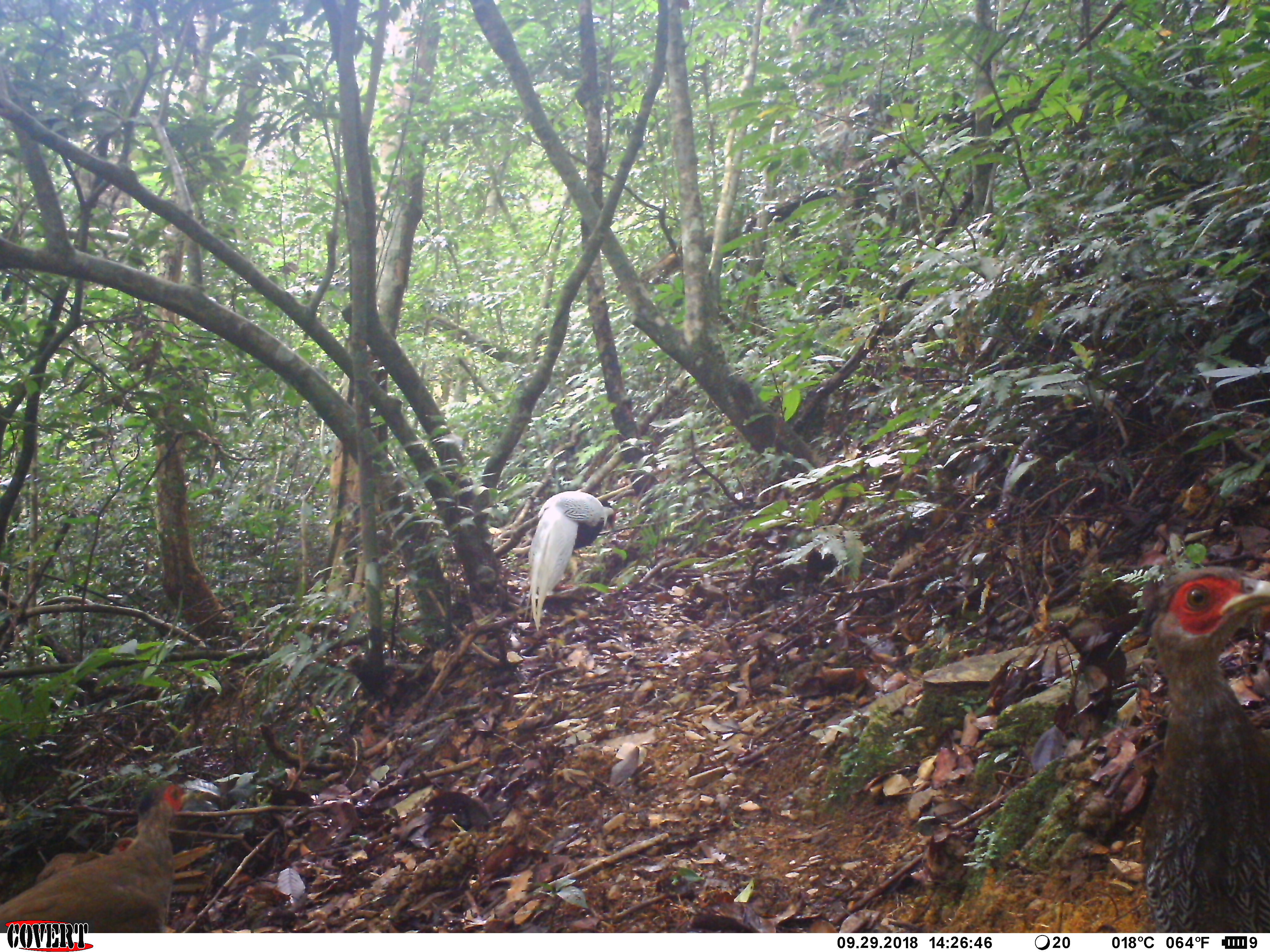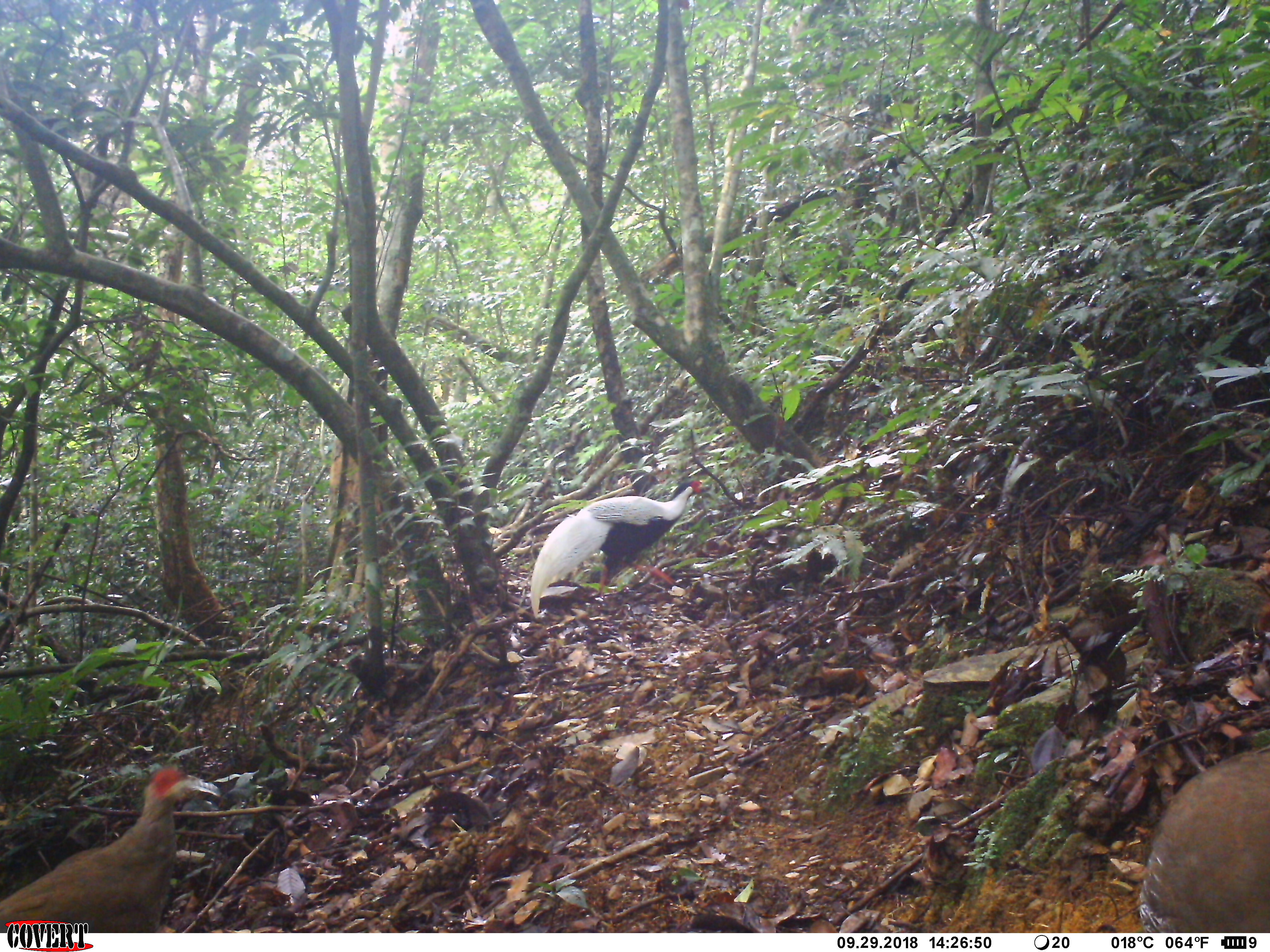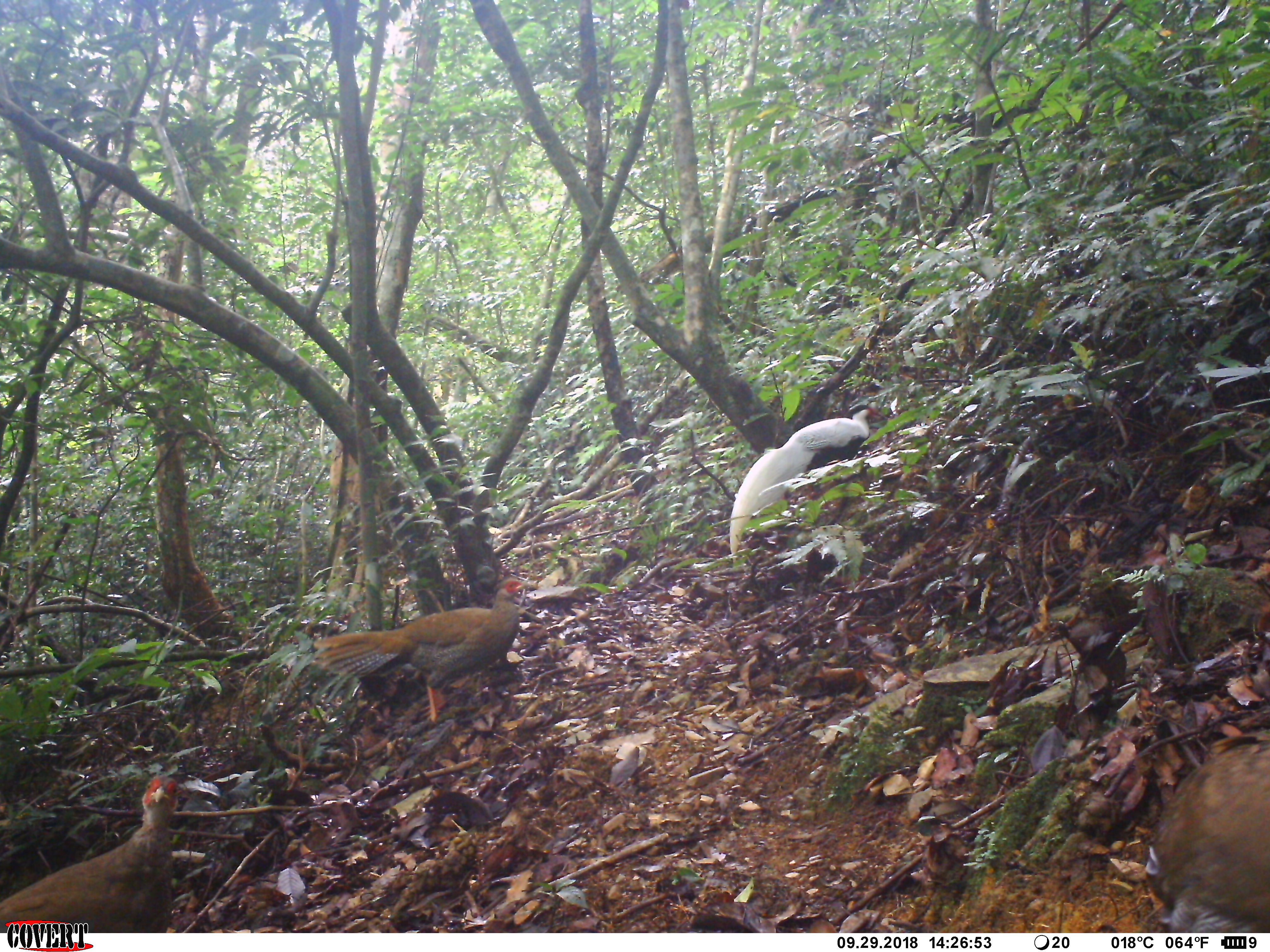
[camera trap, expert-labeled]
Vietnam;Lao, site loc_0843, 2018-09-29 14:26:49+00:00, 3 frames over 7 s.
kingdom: Animalia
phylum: Chordata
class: Aves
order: Galliformes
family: Phasianidae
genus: Lophura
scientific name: Lophura nycthemera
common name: silver pheasant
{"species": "silver pheasant (Lophura nycthemera)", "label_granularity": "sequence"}